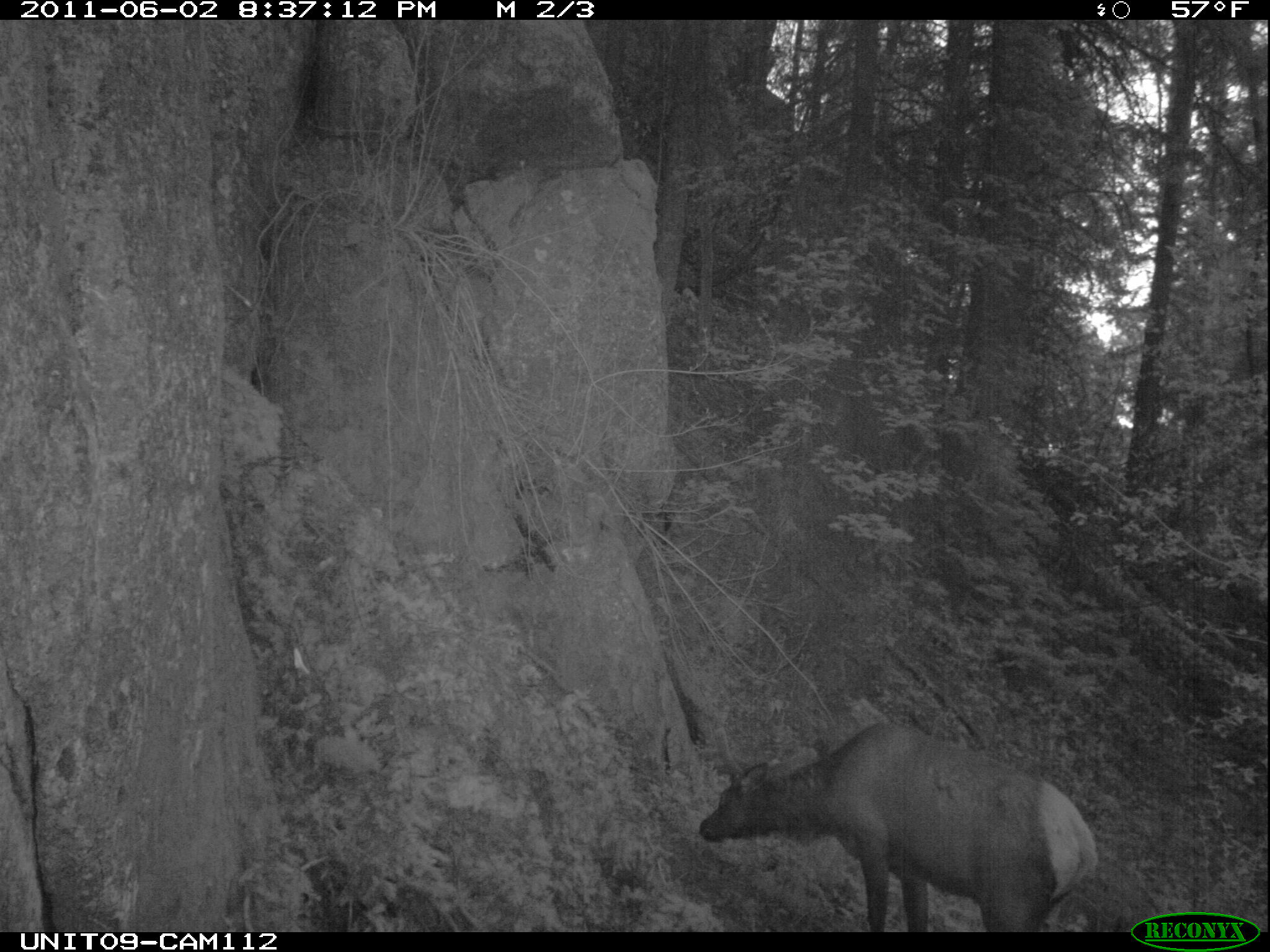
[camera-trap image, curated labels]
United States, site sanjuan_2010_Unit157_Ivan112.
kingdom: Animalia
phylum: Chordata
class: Mammalia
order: Artiodactyla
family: Cervidae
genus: Cervus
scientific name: Cervus elaphus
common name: red deer